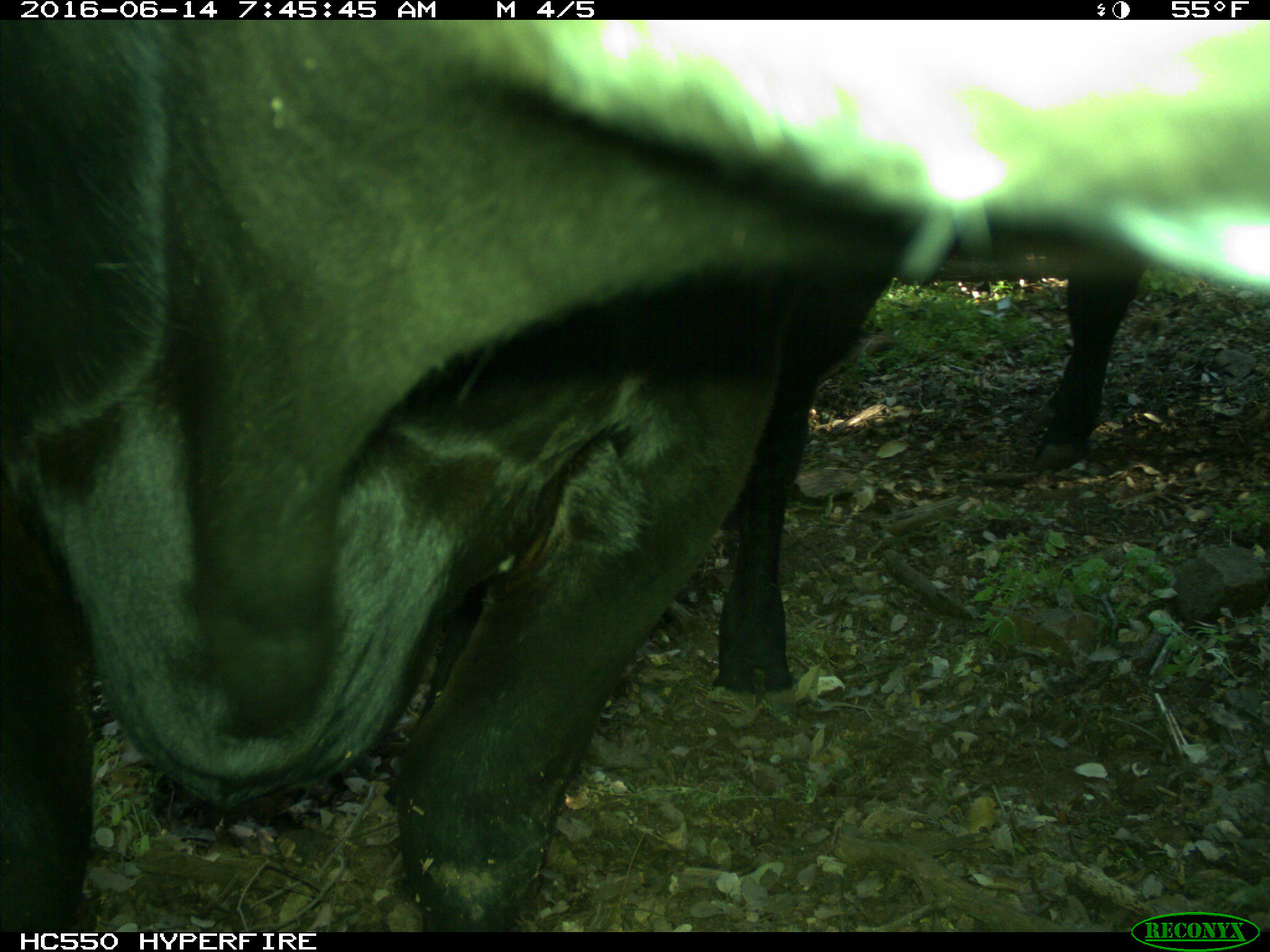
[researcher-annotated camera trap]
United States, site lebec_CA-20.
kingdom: Animalia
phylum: Chordata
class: Mammalia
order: Artiodactyla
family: Bovidae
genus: Bos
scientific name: Bos taurus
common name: domestic cow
Bos taurus (domestic cow).